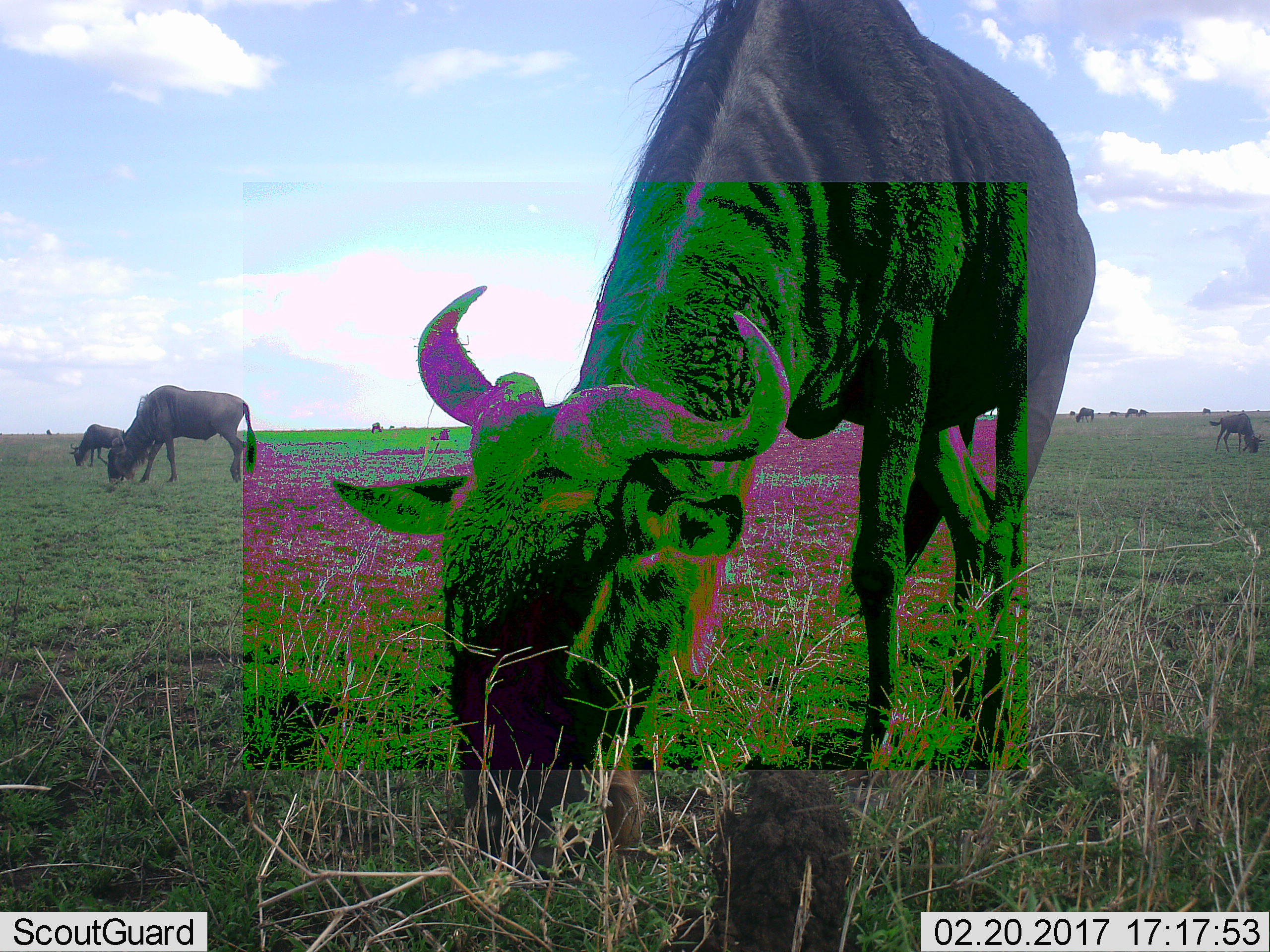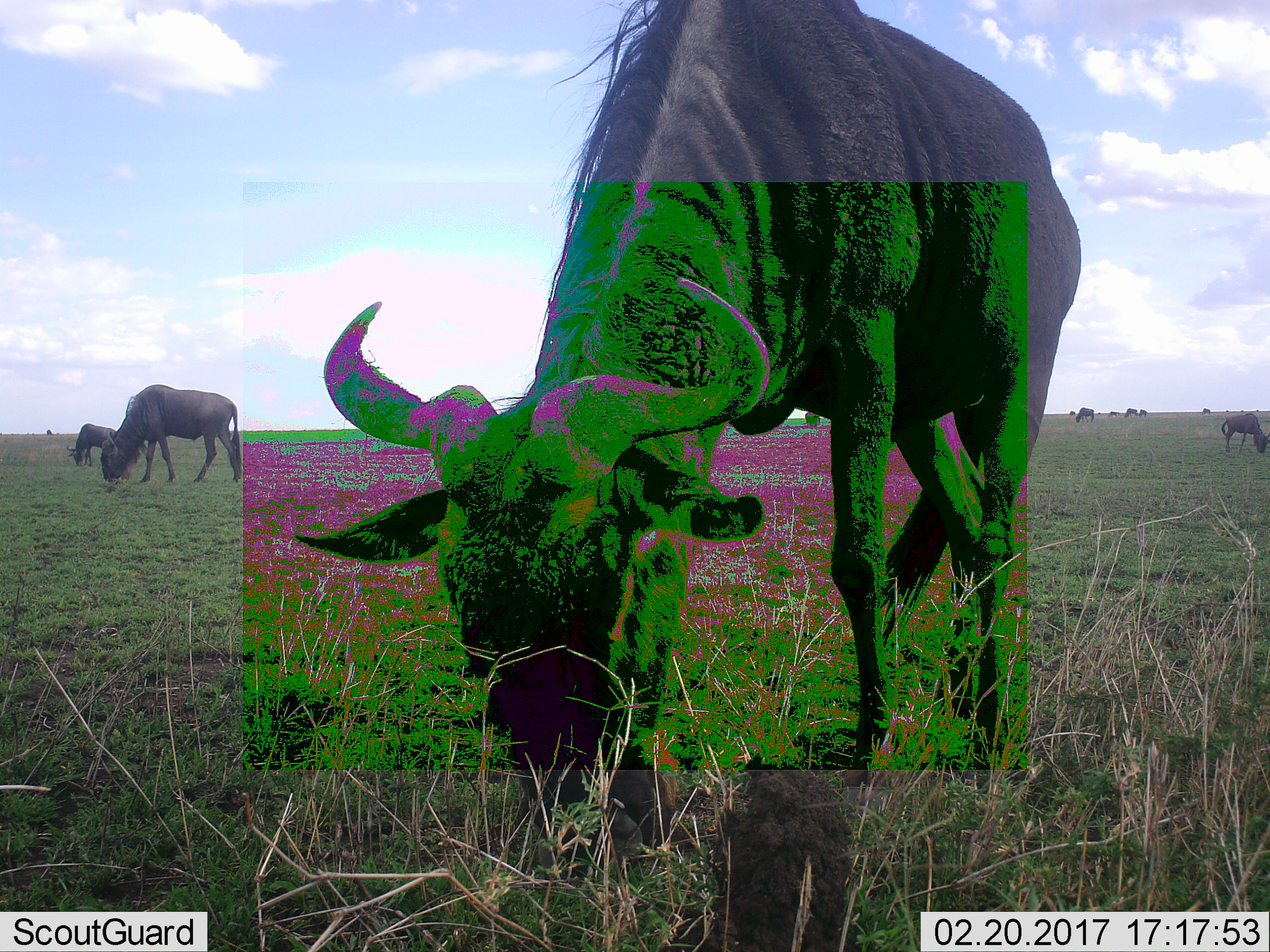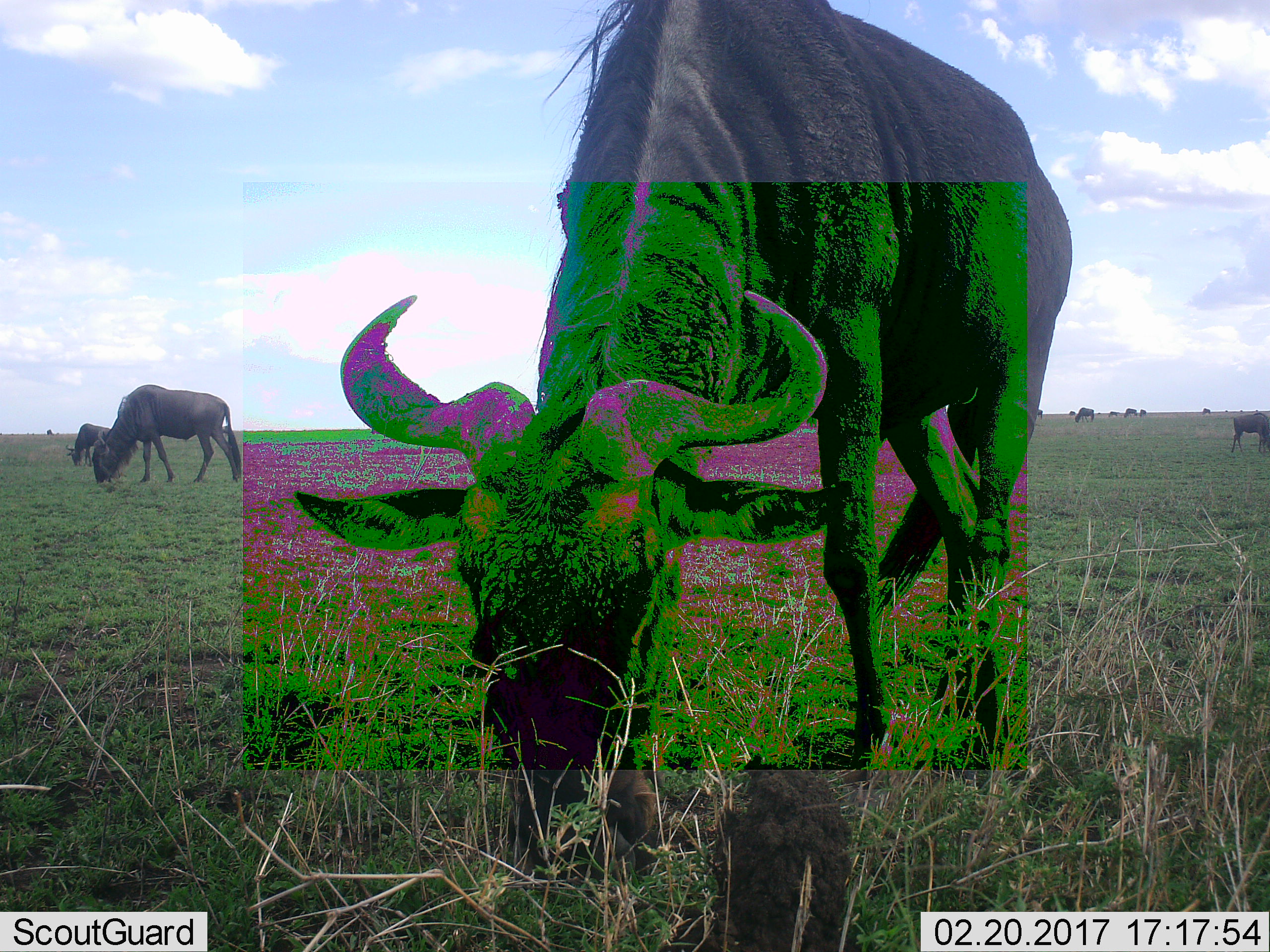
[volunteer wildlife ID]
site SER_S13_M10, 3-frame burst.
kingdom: Animalia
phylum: Chordata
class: Mammalia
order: Artiodactyla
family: Bovidae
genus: Connochaetes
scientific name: Connochaetes taurinus taurinus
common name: blue wildebeest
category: wildebeestblue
Wildebeestblue (blue wildebeest) (Connochaetes taurinus taurinus), count 11-50. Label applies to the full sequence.